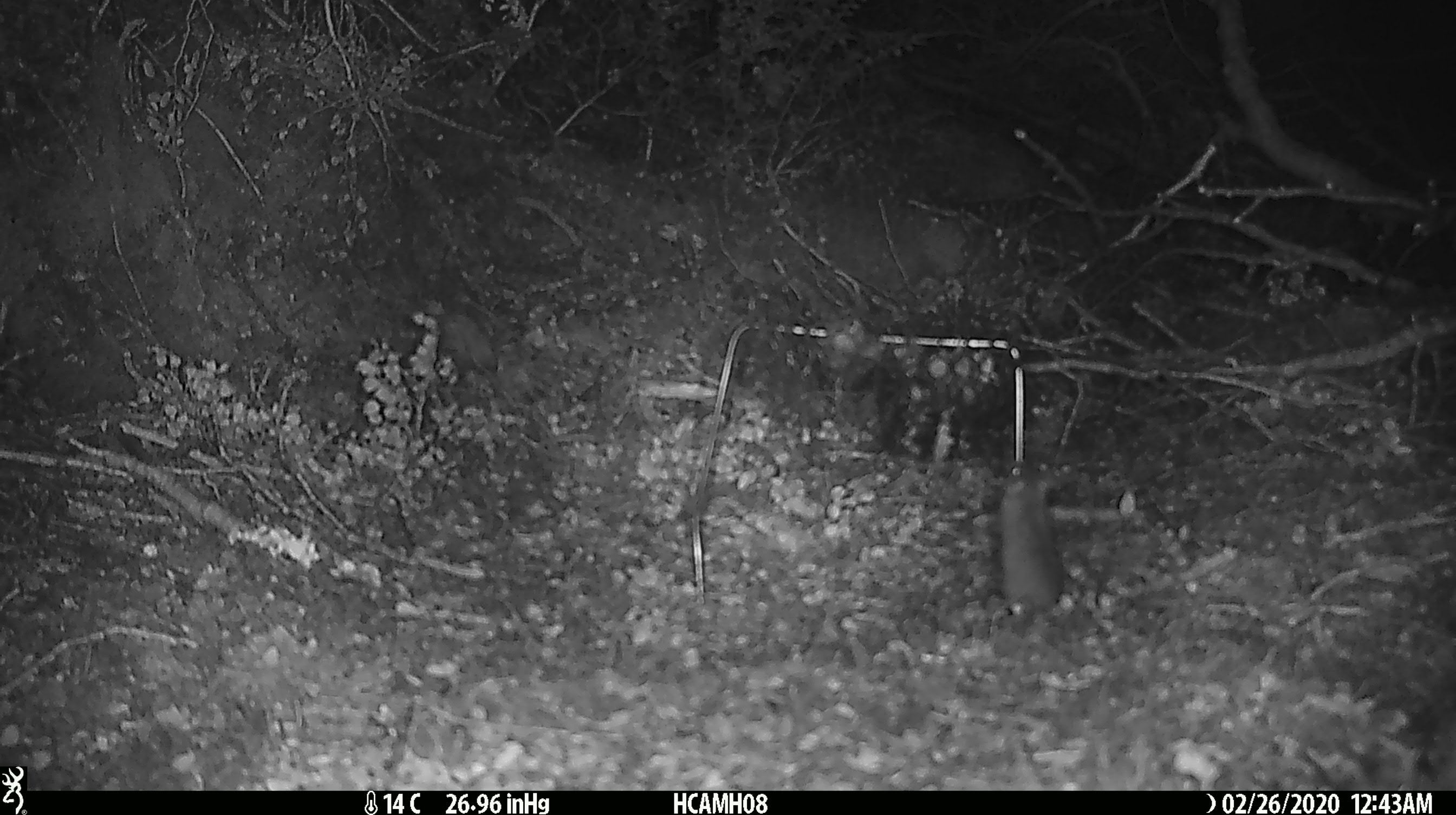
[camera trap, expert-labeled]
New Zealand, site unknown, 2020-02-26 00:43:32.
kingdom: Animalia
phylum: Chordata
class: Mammalia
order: Rodentia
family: Muridae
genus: Mus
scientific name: Mus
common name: mouse